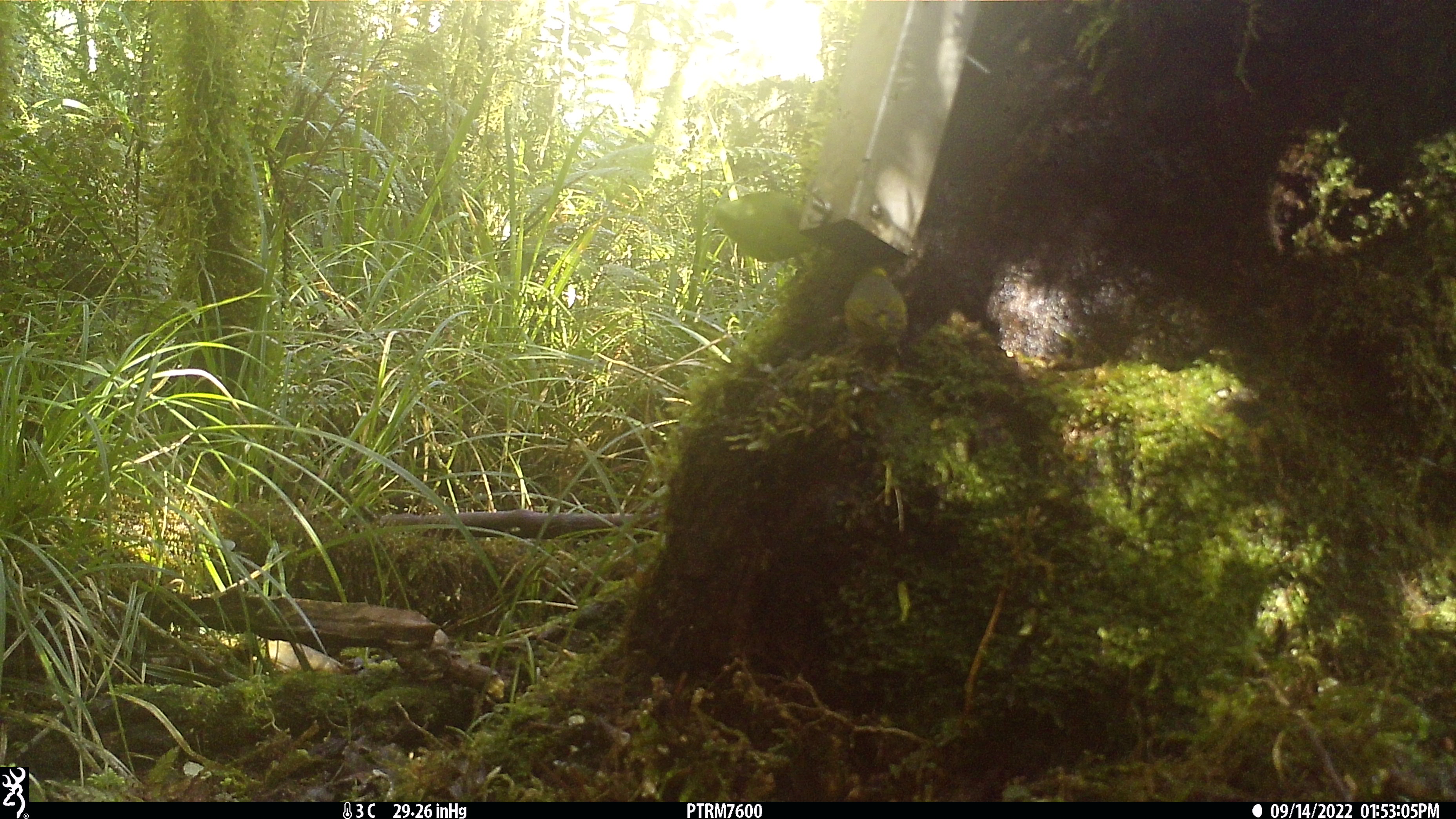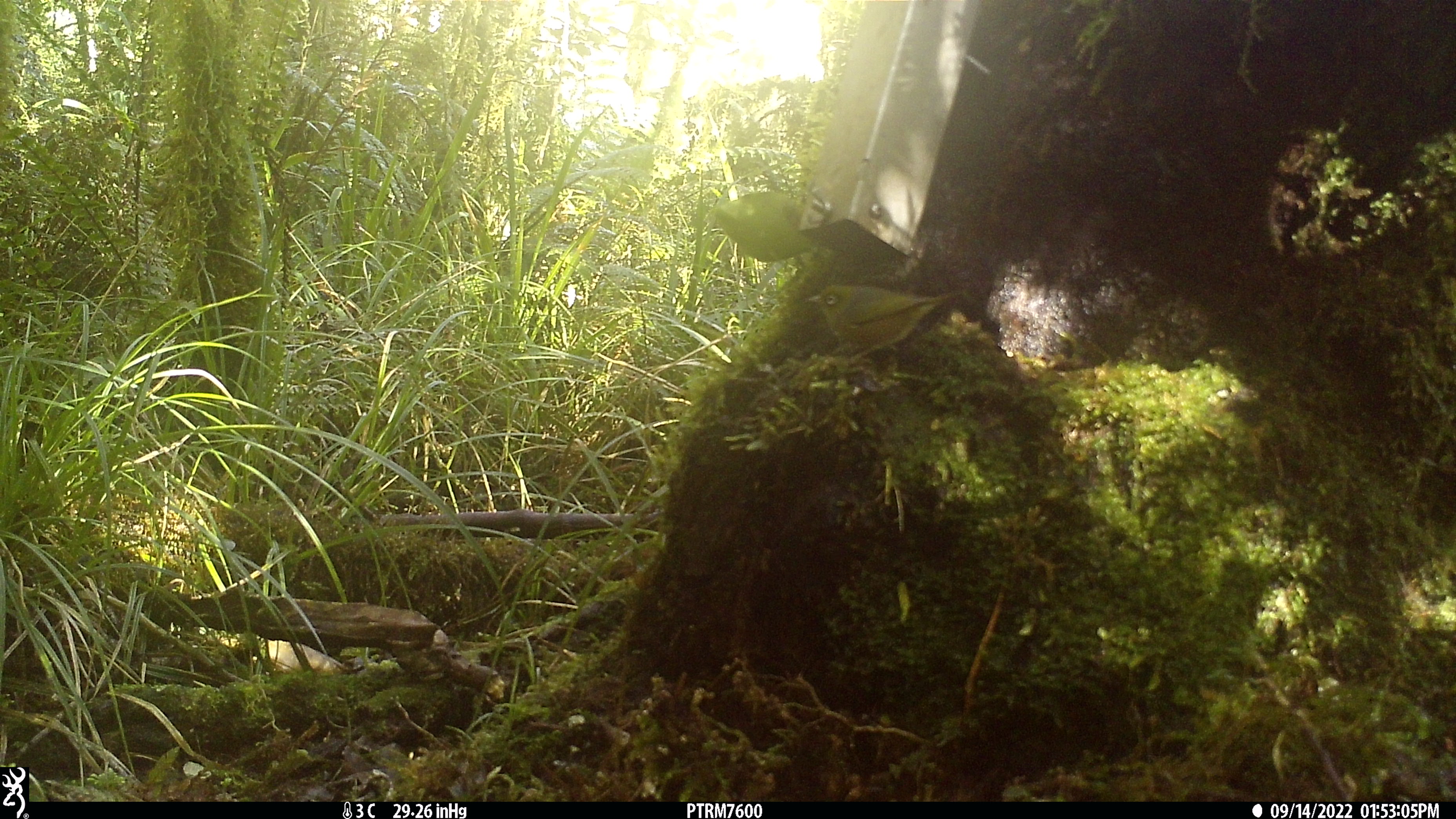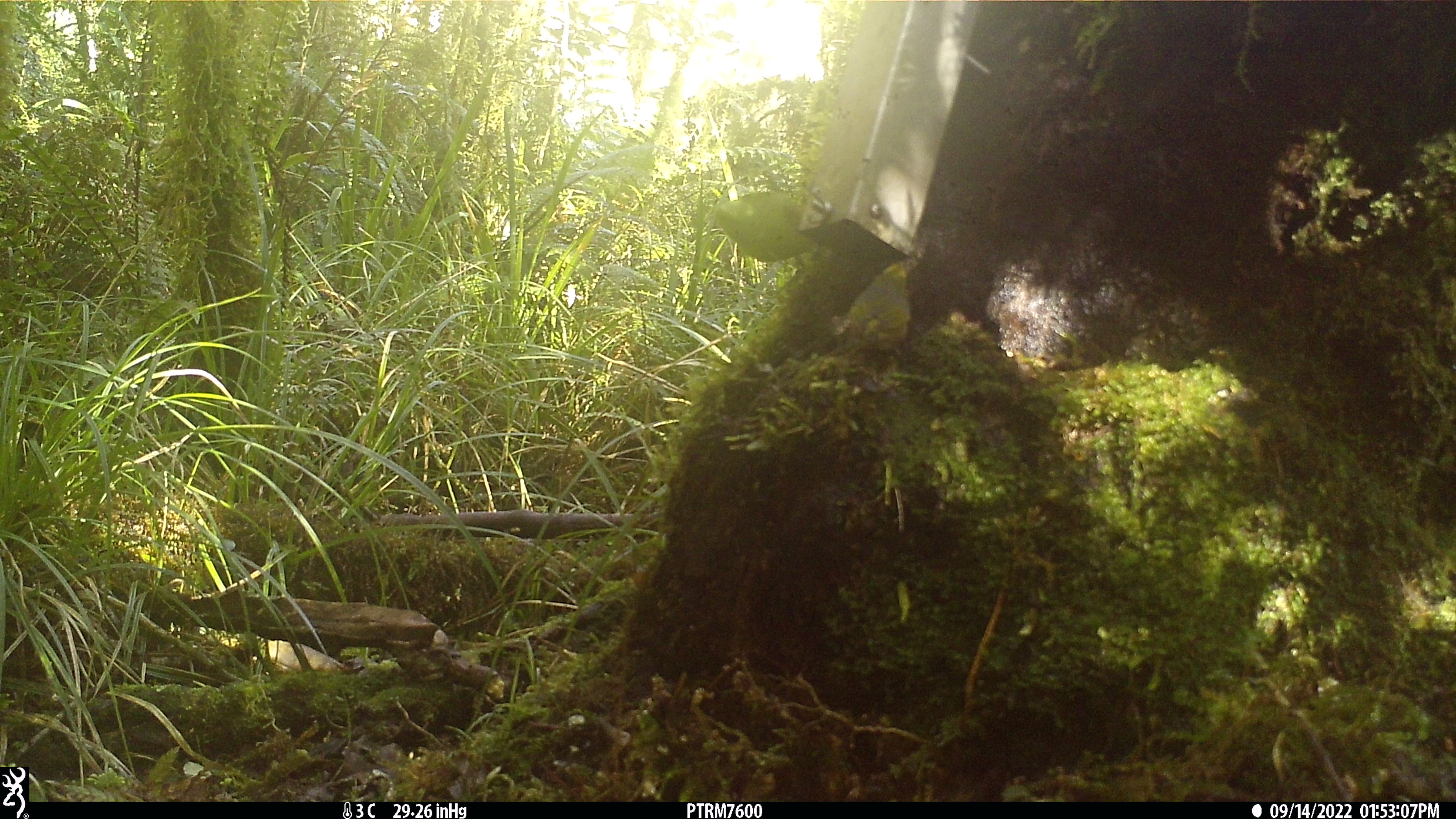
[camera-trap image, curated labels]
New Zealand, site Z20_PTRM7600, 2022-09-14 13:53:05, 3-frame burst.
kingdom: Animalia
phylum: Chordata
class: Aves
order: Passeriformes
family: Zosteropidae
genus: Zosterops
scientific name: Zosterops lateralis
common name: silvereye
Silvereye (Zosterops lateralis).